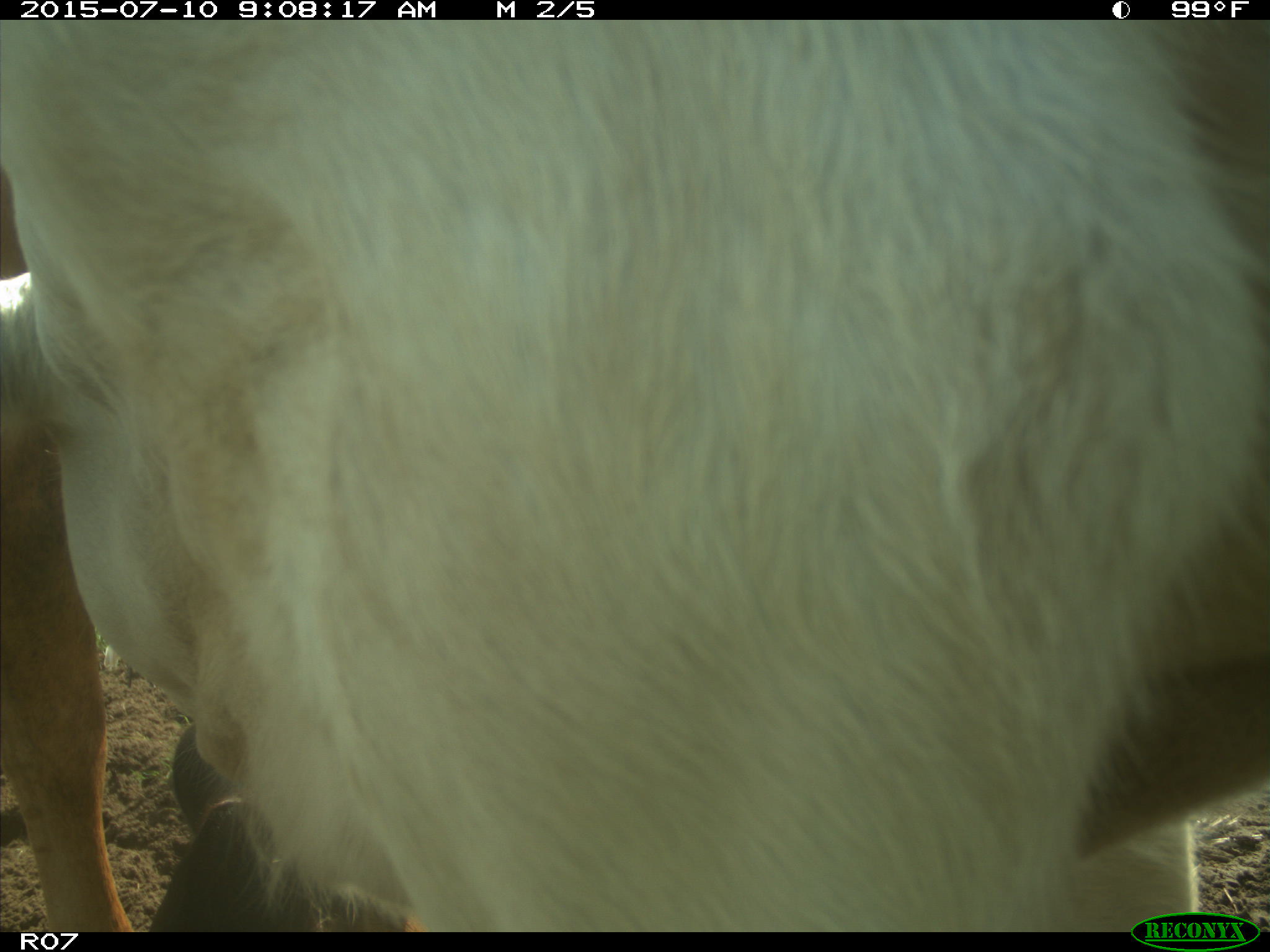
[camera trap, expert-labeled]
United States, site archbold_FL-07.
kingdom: Animalia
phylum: Chordata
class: Mammalia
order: Artiodactyla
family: Bovidae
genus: Bos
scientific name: Bos taurus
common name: domestic cow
Bos taurus (domestic cow).